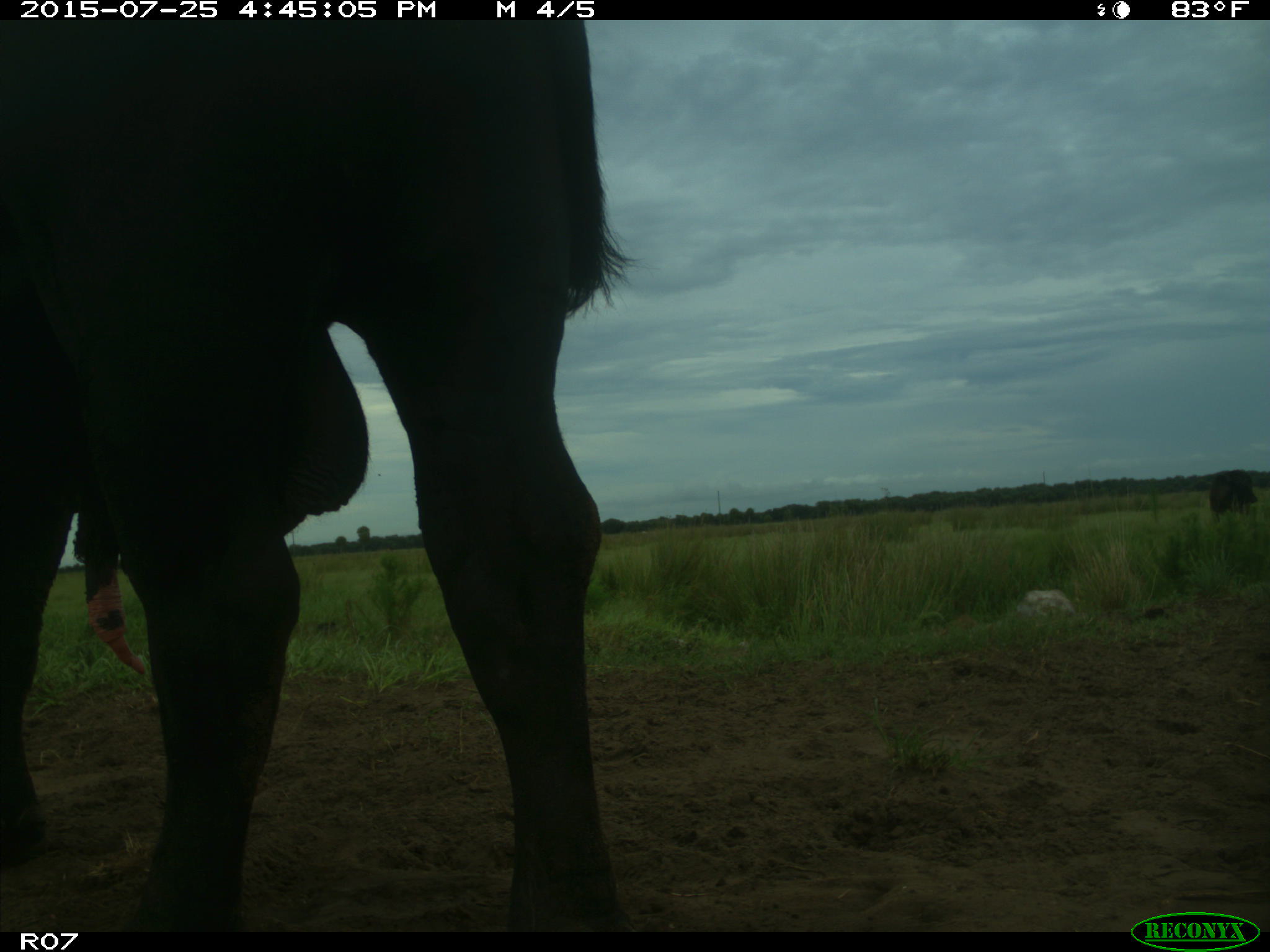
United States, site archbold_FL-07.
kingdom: Animalia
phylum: Chordata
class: Mammalia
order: Artiodactyla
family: Bovidae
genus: Bos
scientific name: Bos taurus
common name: domestic cow